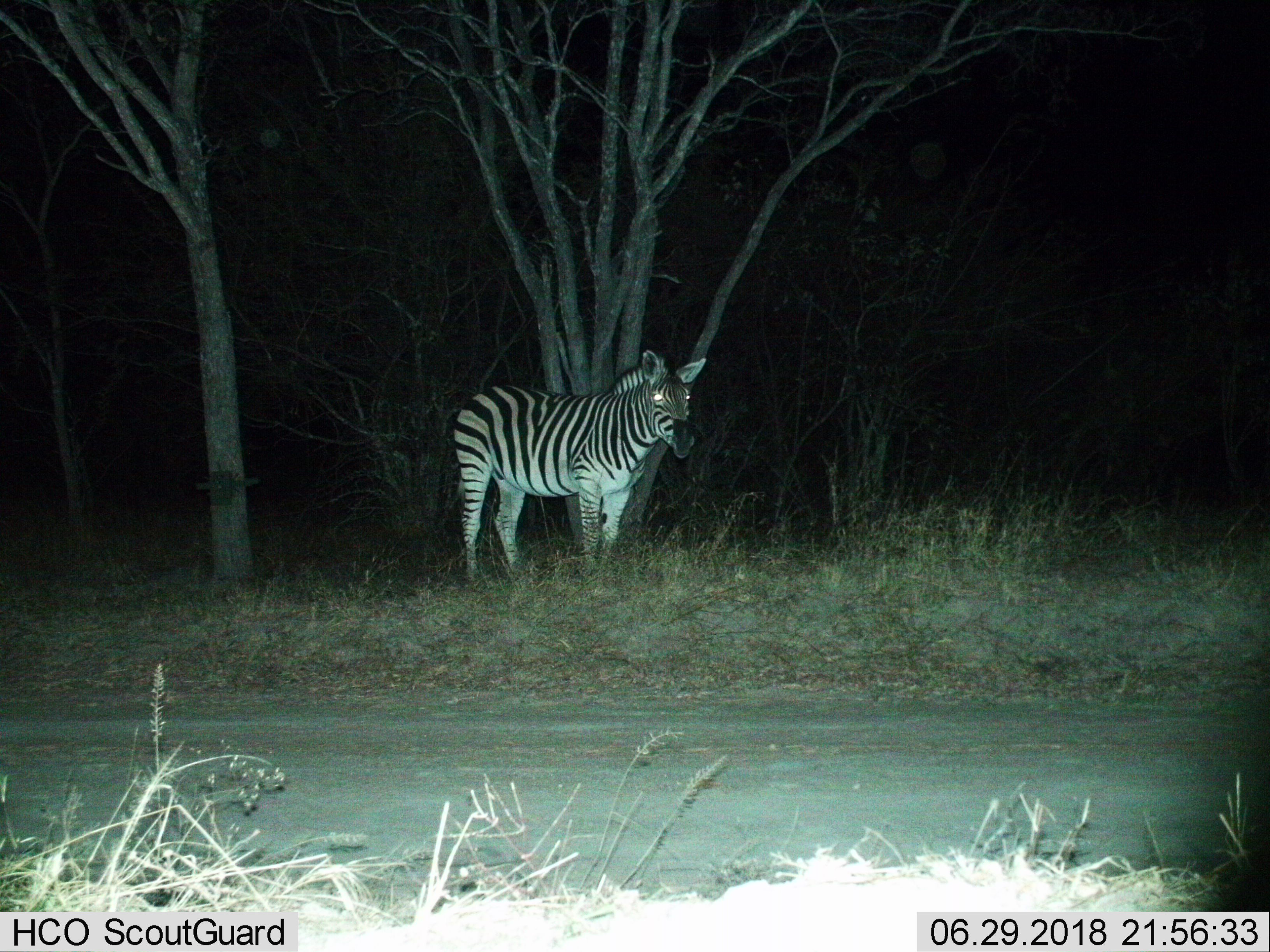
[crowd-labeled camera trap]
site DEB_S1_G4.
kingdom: Animalia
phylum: Chordata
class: Mammalia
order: Perissodactyla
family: Equidae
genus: Equus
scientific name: Equus quagga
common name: plains zebra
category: zebraplains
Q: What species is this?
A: Zebraplains (plains zebra) (Equus quagga).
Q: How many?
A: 1.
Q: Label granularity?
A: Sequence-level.